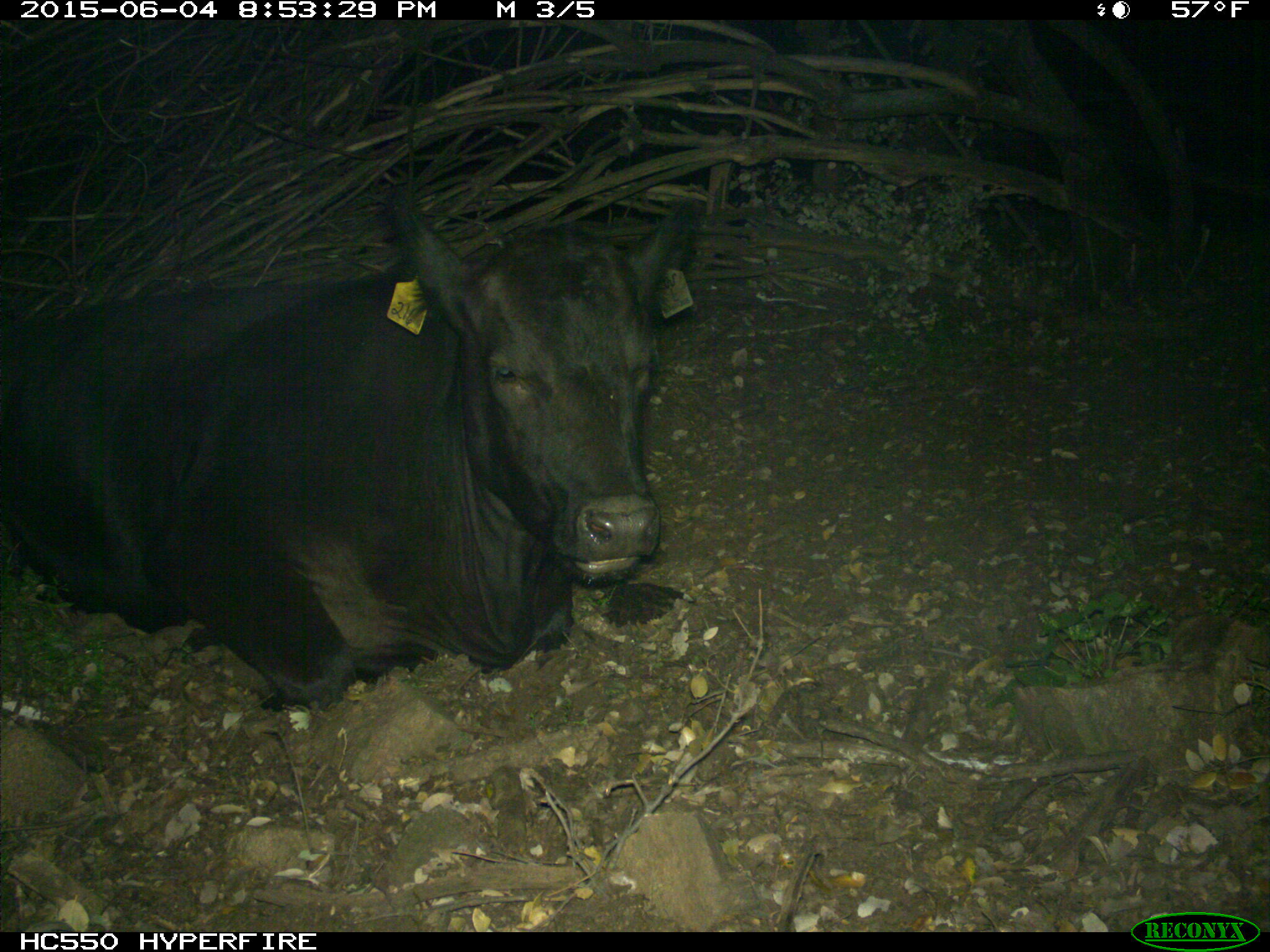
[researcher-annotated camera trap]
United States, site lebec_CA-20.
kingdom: Animalia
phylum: Chordata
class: Mammalia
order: Artiodactyla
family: Bovidae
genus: Bos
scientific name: Bos taurus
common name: domestic cow